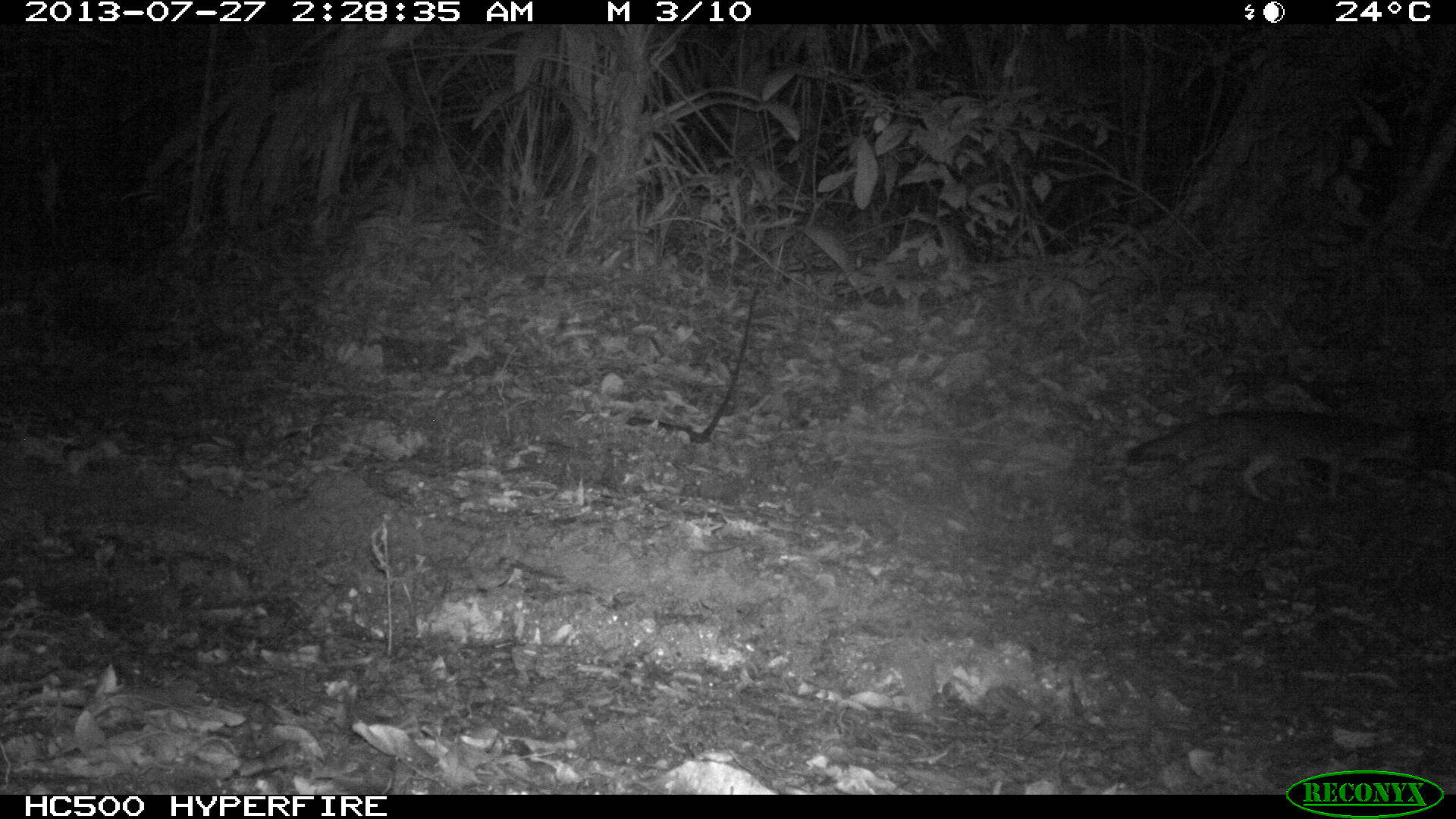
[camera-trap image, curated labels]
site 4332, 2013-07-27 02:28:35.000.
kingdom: Animalia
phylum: Chordata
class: Mammalia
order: Carnivora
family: Canidae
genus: Urocyon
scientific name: Urocyon cinereoargenteus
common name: gray fox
Urocyon cinereoargenteus (gray fox), count 1.